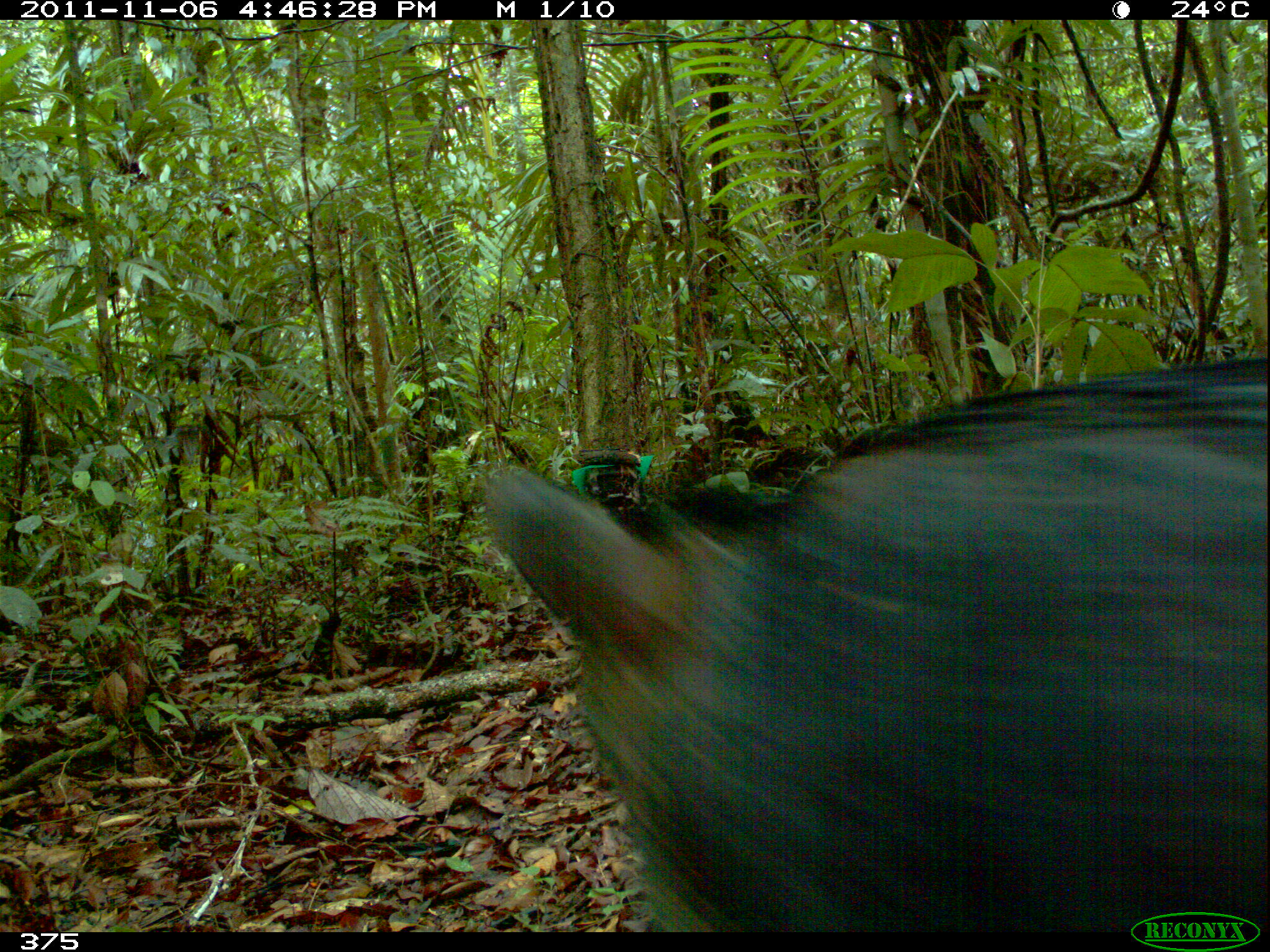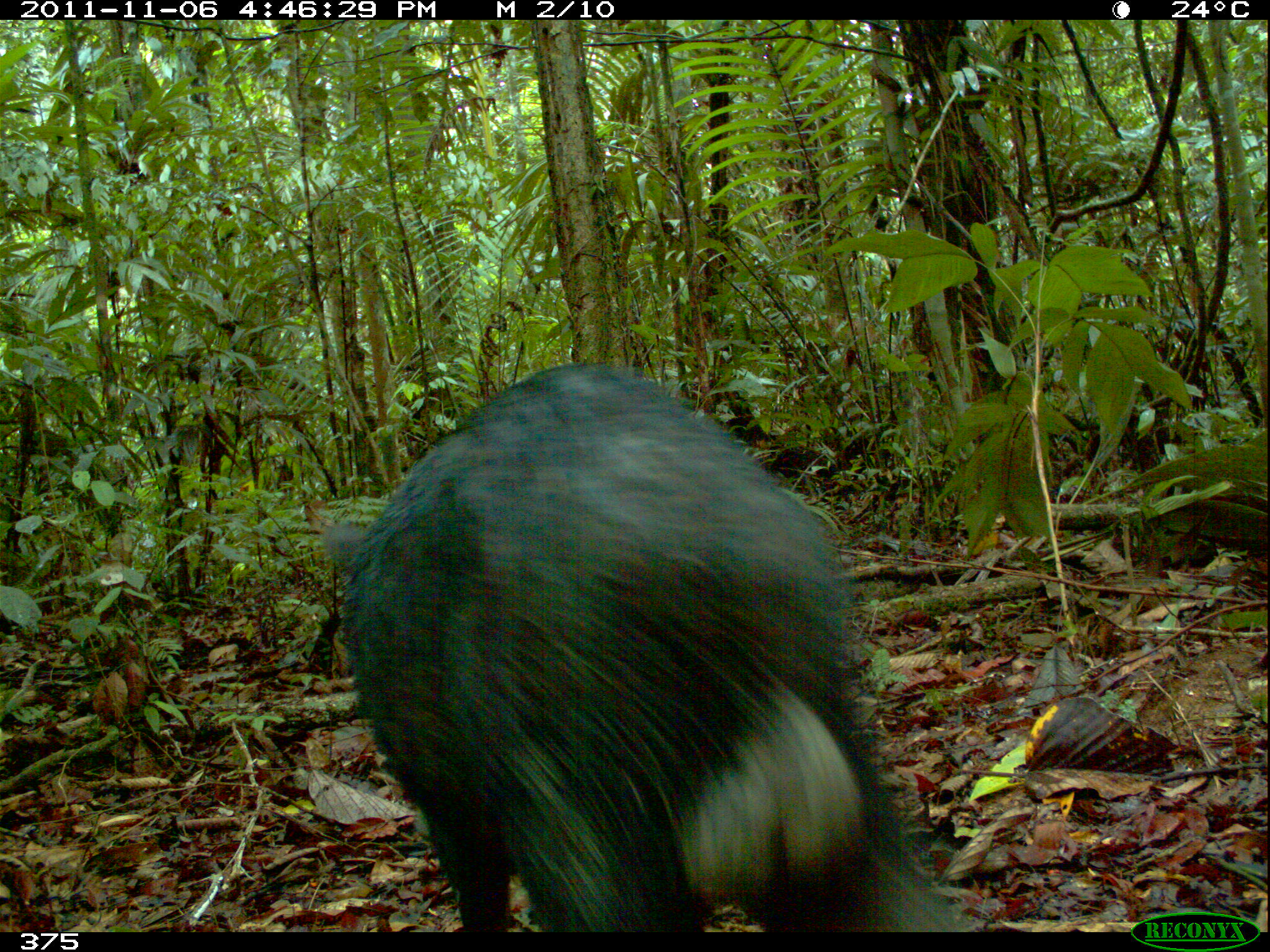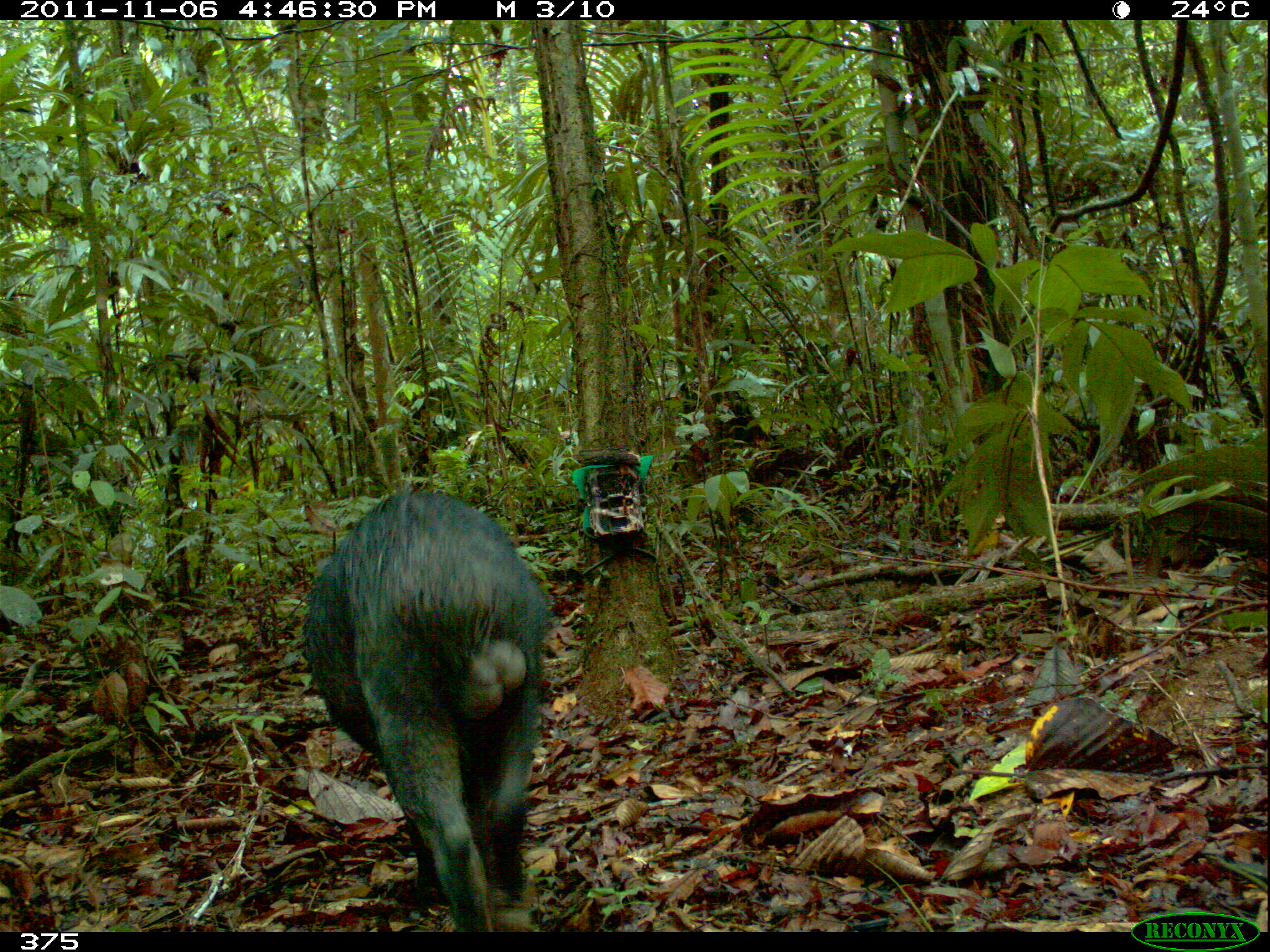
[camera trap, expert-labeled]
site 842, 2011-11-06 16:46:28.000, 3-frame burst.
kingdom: Animalia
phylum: Chordata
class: Mammalia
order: Artiodactyla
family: Tayassuidae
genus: Tayassu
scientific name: Tayassu pecari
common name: white-lipped peccary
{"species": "Tayassu pecari (white-lipped peccary)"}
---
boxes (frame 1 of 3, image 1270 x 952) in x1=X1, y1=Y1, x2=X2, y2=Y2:
tayassu pecari: x1=475, y1=352, x2=1270, y2=933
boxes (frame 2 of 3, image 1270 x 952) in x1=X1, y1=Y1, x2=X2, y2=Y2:
tayassu pecari: x1=316, y1=355, x2=974, y2=932